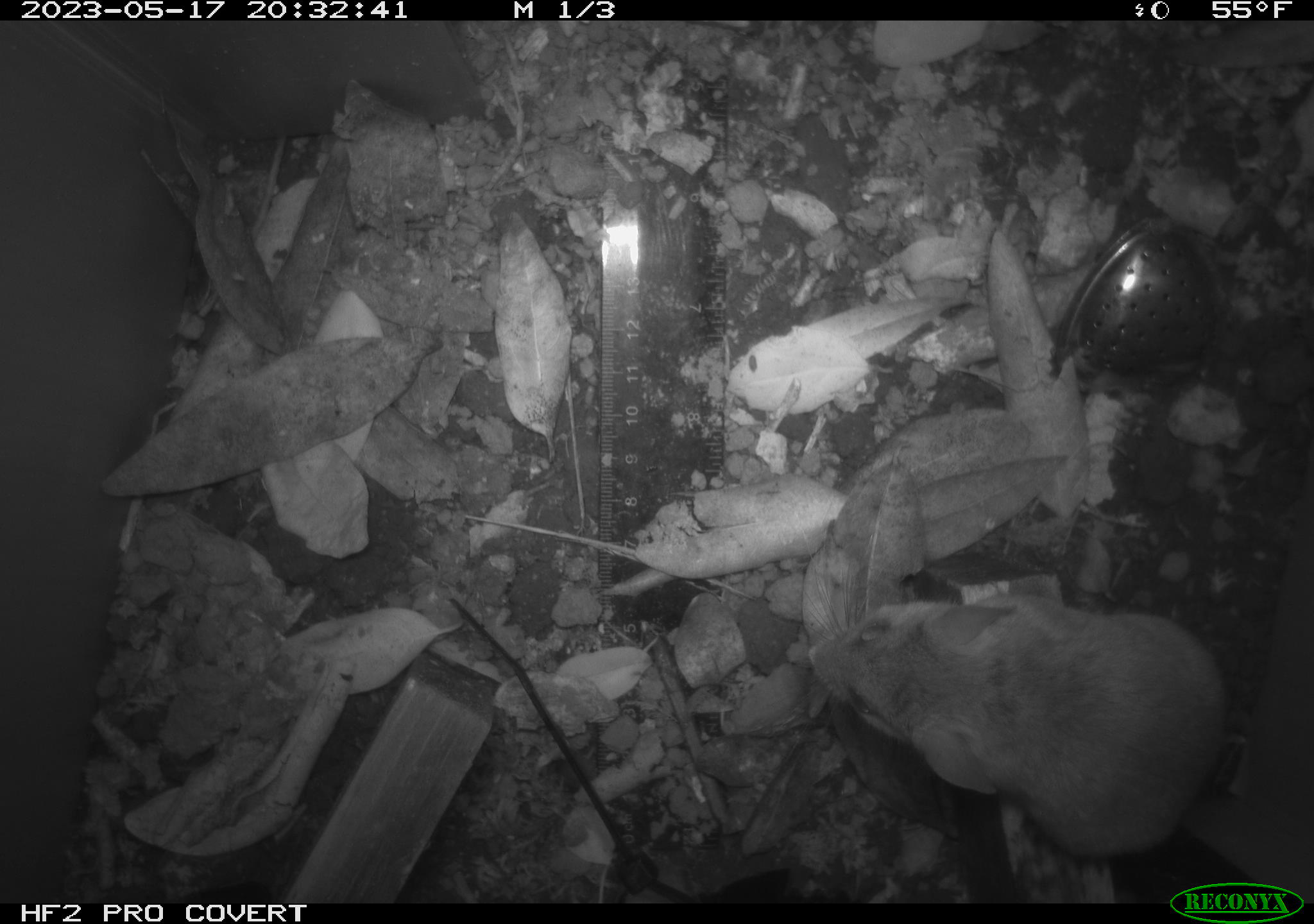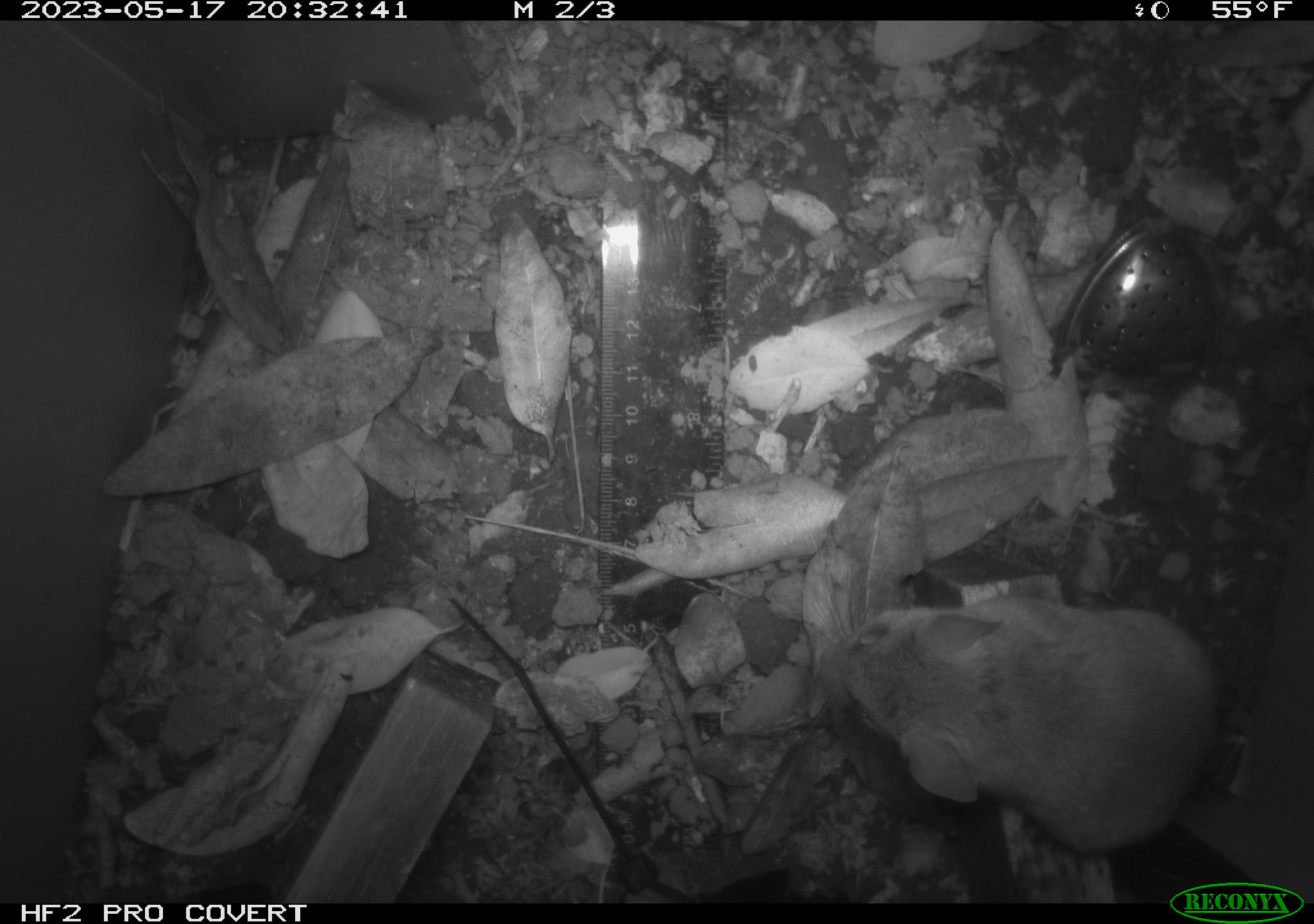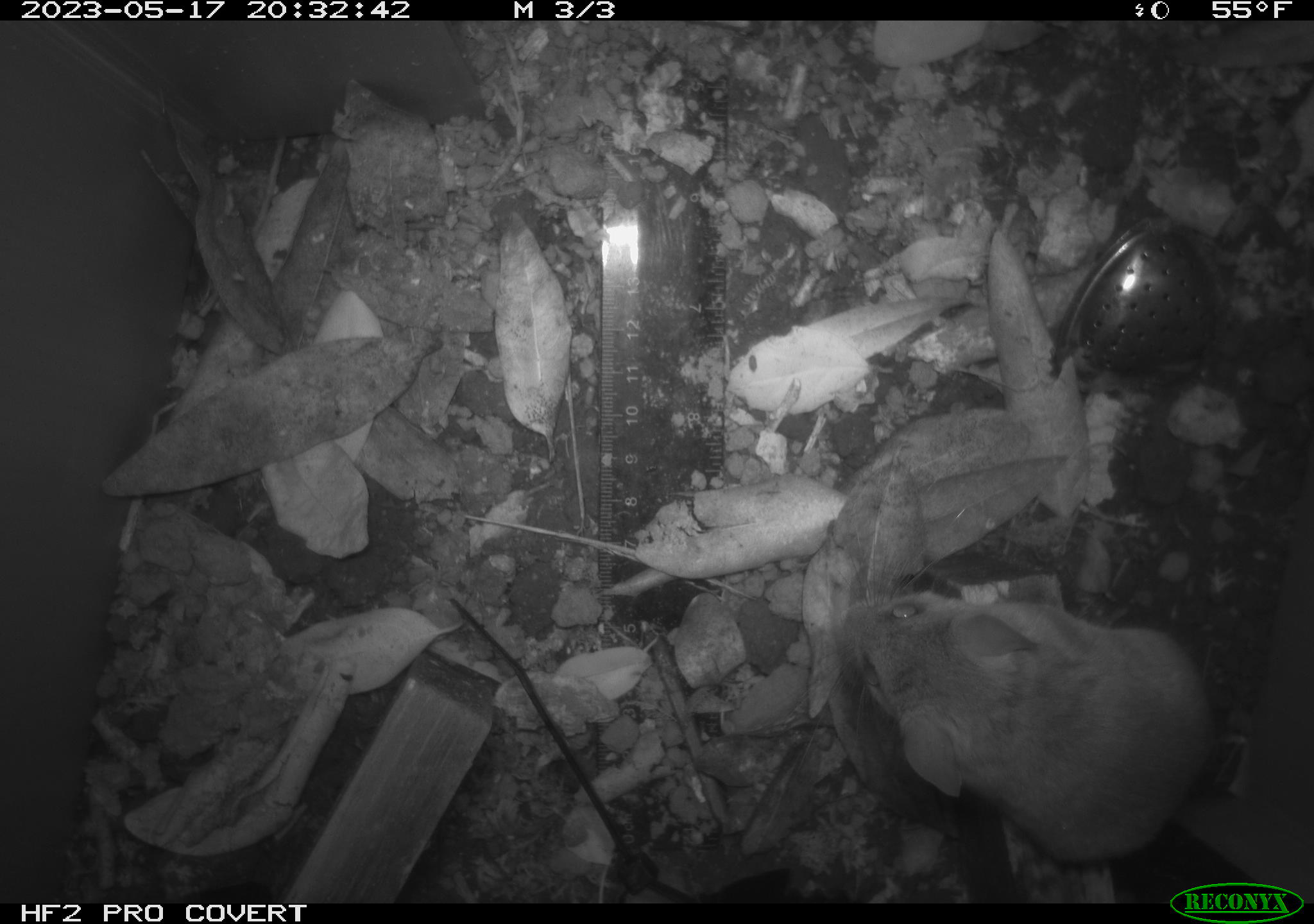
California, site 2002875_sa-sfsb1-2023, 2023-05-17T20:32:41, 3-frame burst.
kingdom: Animalia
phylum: Chordata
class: Mammalia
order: Rodentia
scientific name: Rodentia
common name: mouse species